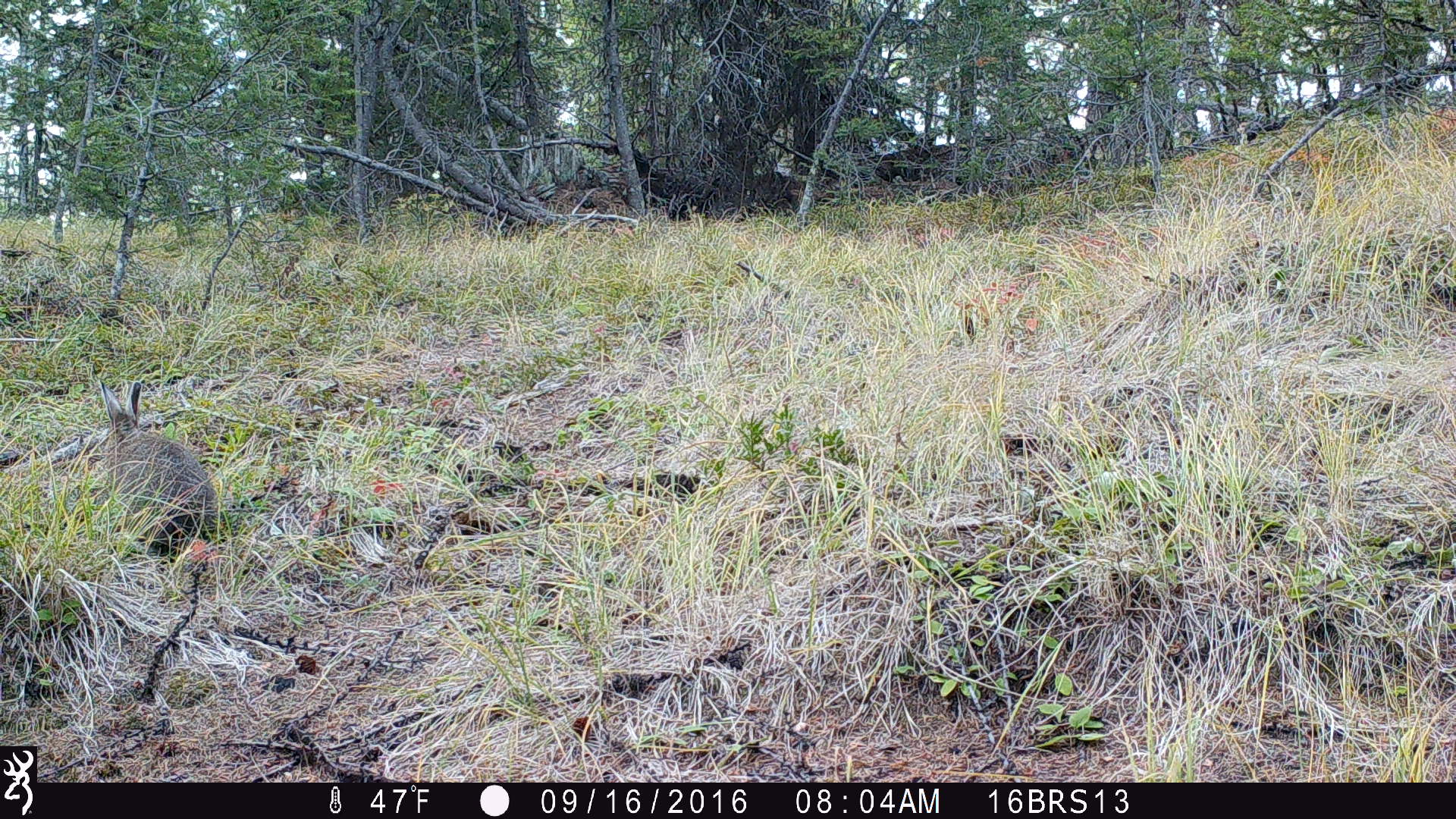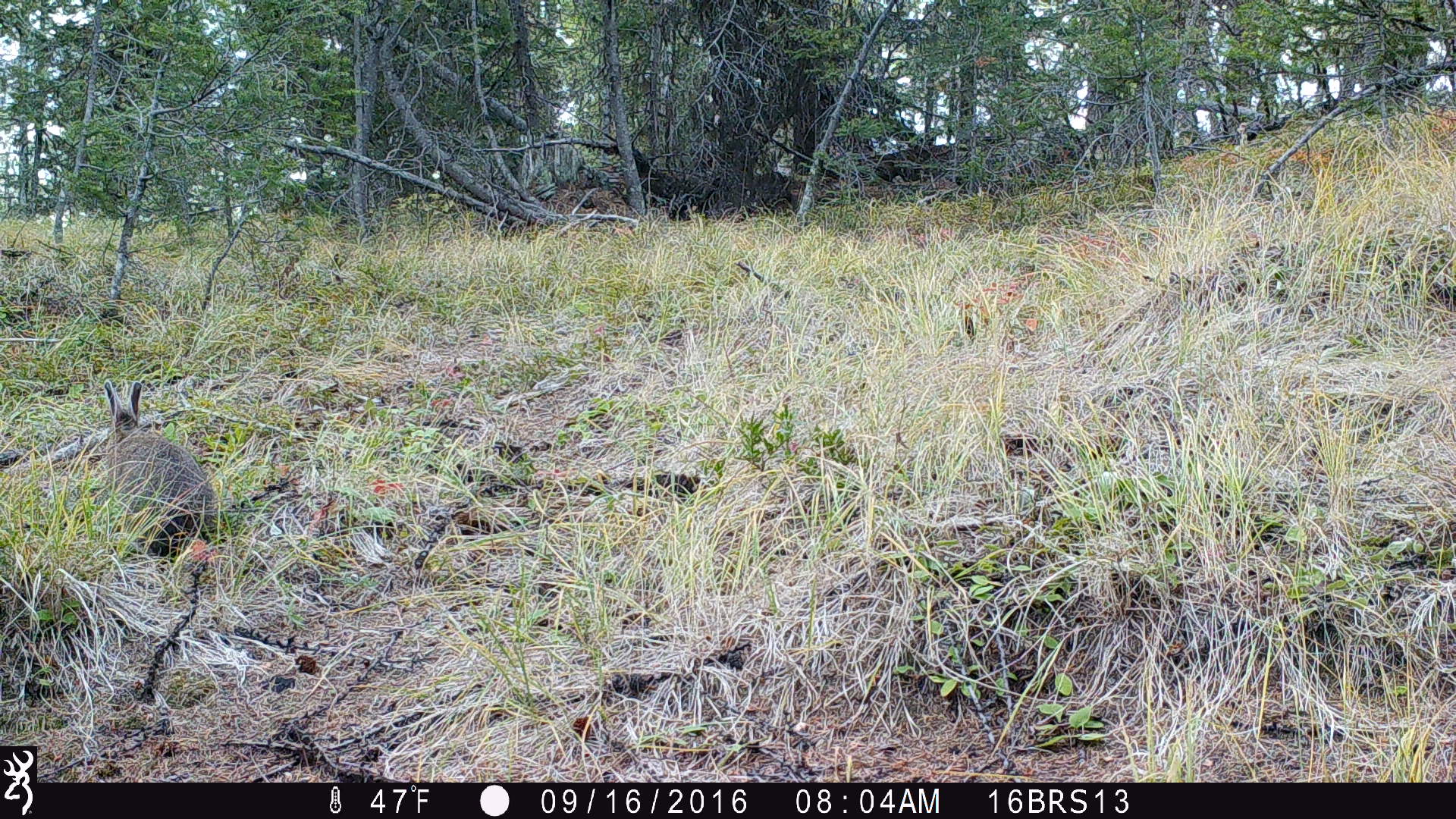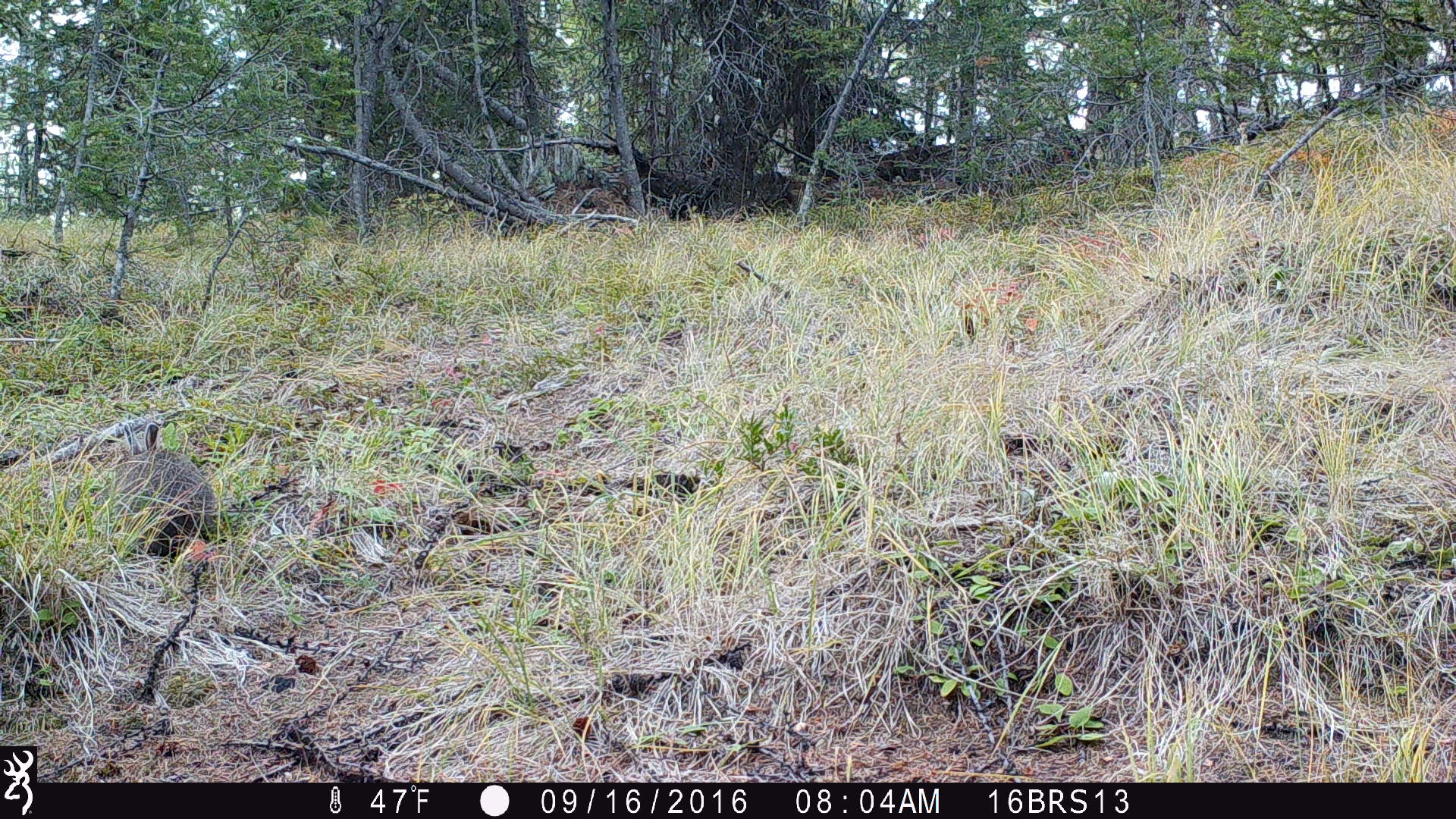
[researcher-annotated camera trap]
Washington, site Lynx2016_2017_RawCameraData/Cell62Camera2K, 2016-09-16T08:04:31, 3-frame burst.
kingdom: Animalia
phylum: Chordata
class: Mammalia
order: Lagomorpha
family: Leporidae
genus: Lepus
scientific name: Lepus americanus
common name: snowshoe hare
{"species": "Lepus americanus (snowshoe hare)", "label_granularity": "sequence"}